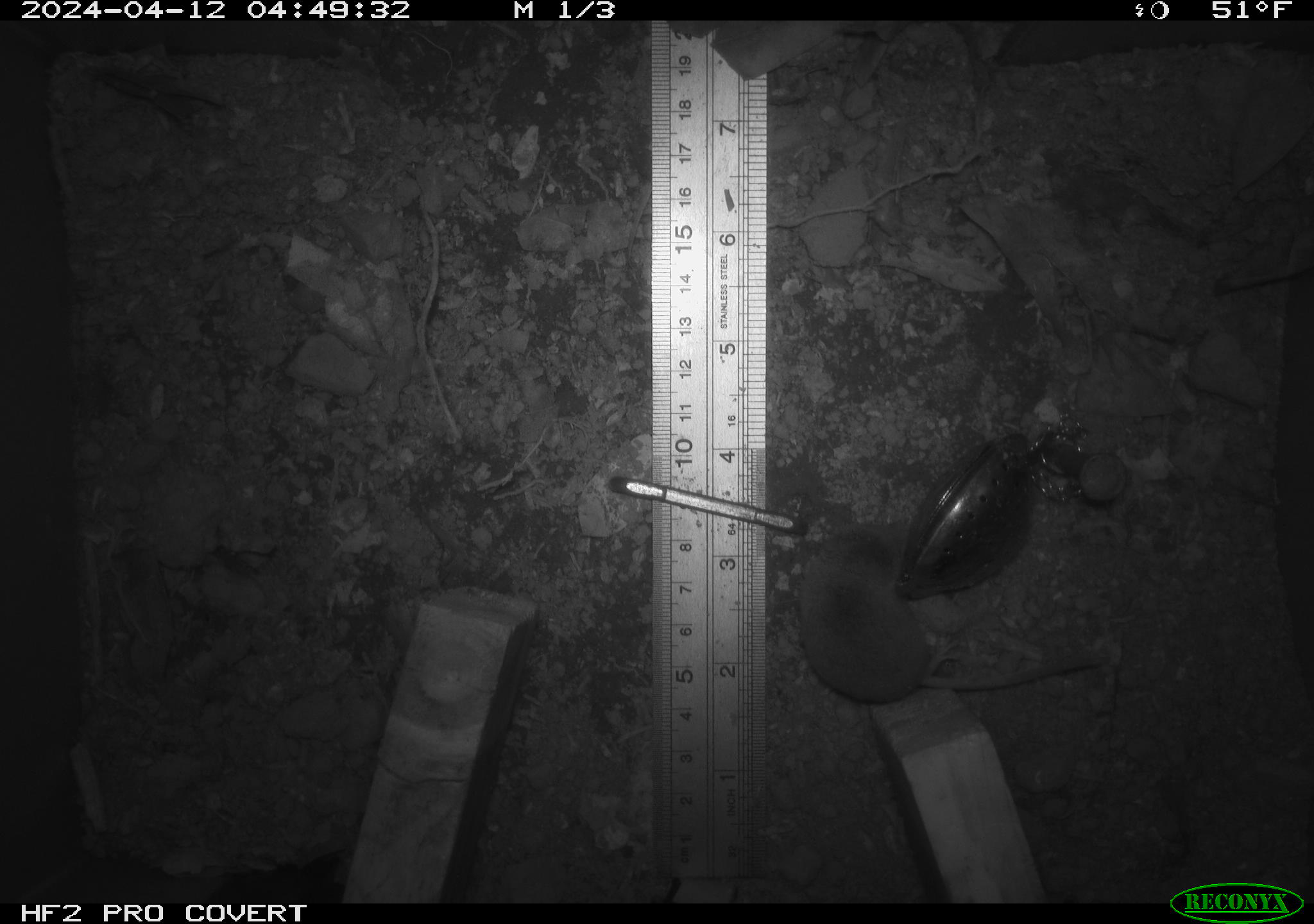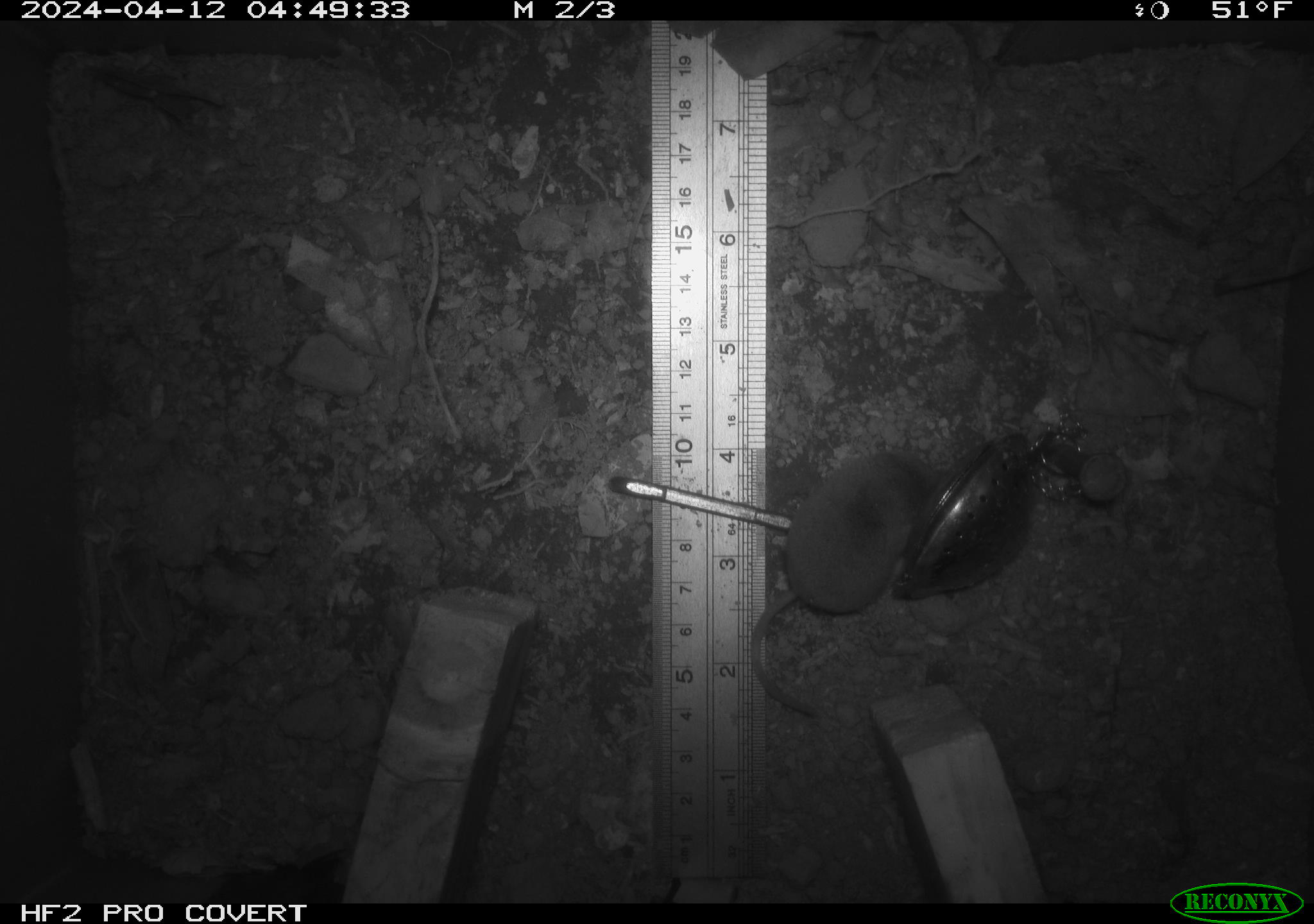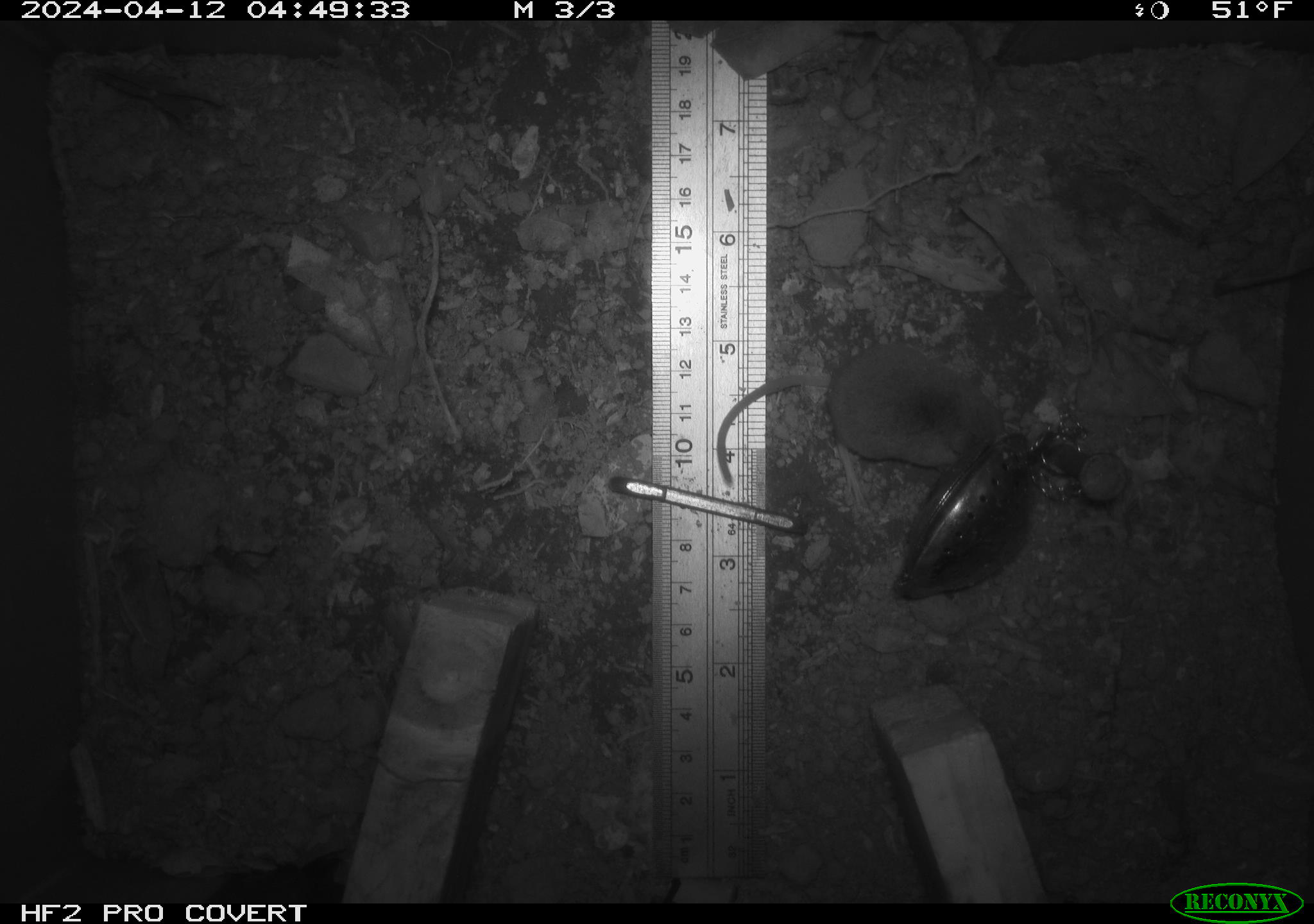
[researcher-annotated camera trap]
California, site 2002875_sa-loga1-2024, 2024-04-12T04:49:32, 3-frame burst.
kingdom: Animalia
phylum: Chordata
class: Mammalia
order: Eulipotyphla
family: Soricidae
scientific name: Soricidae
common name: shrews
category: soricidae family